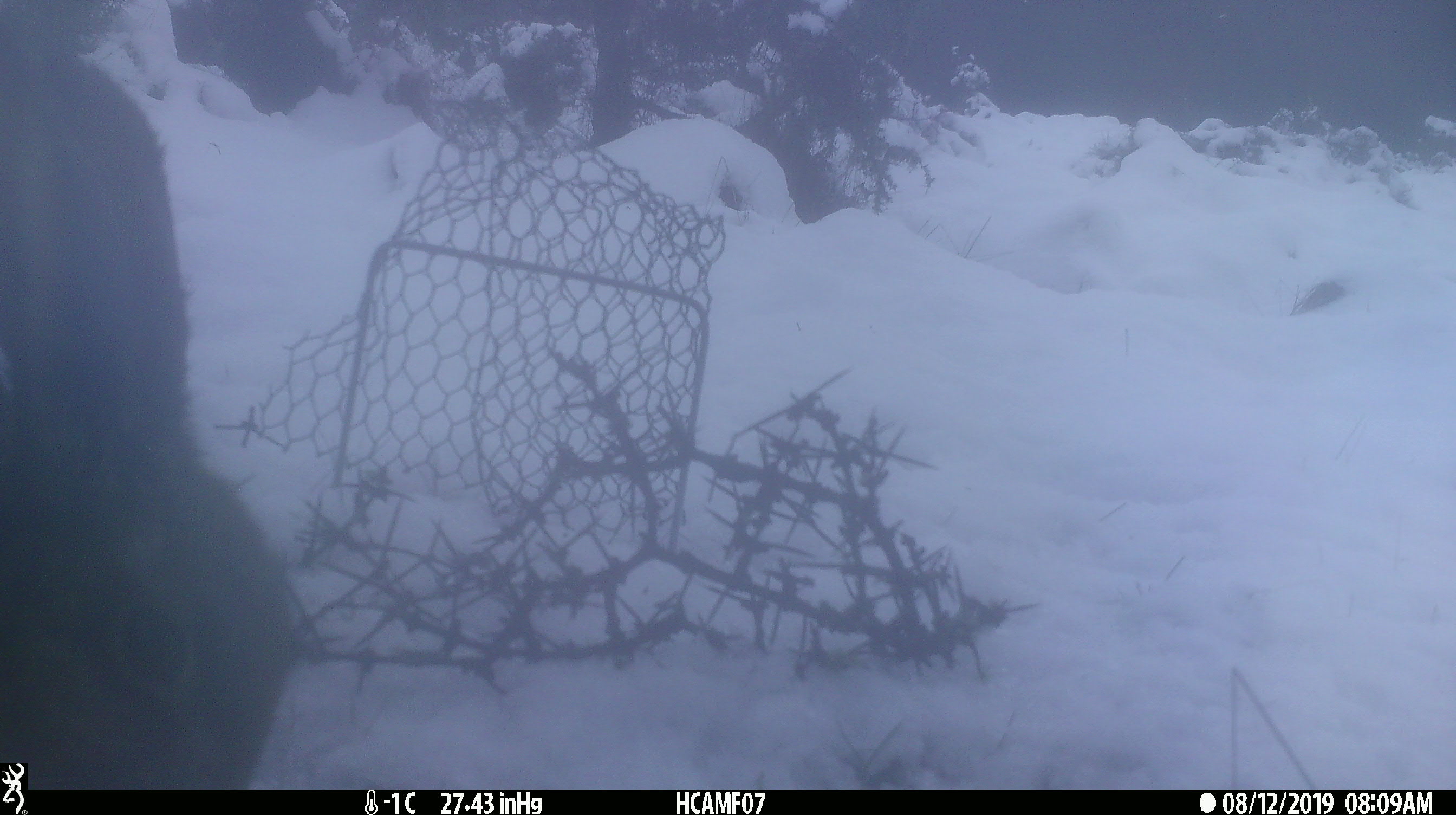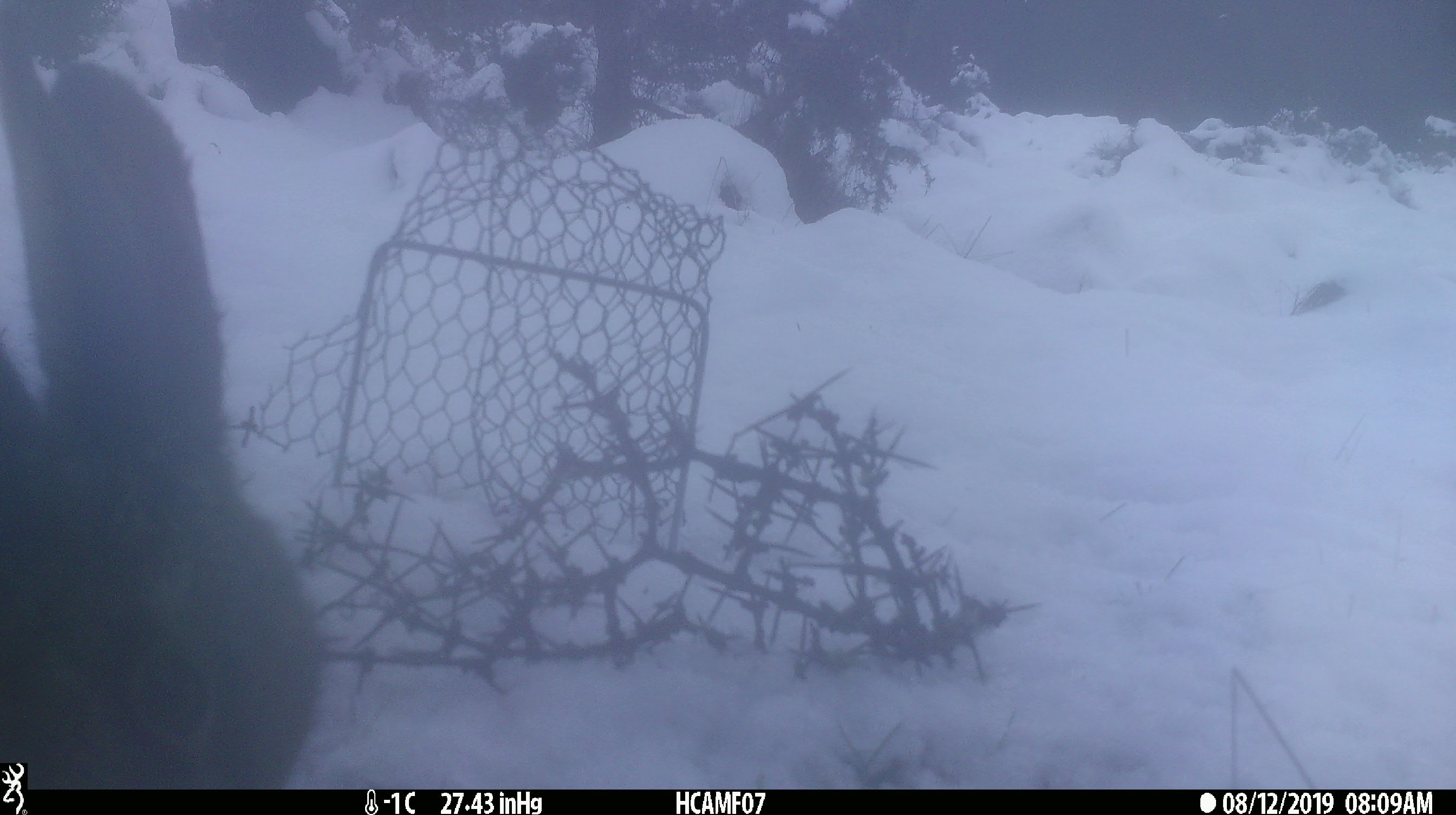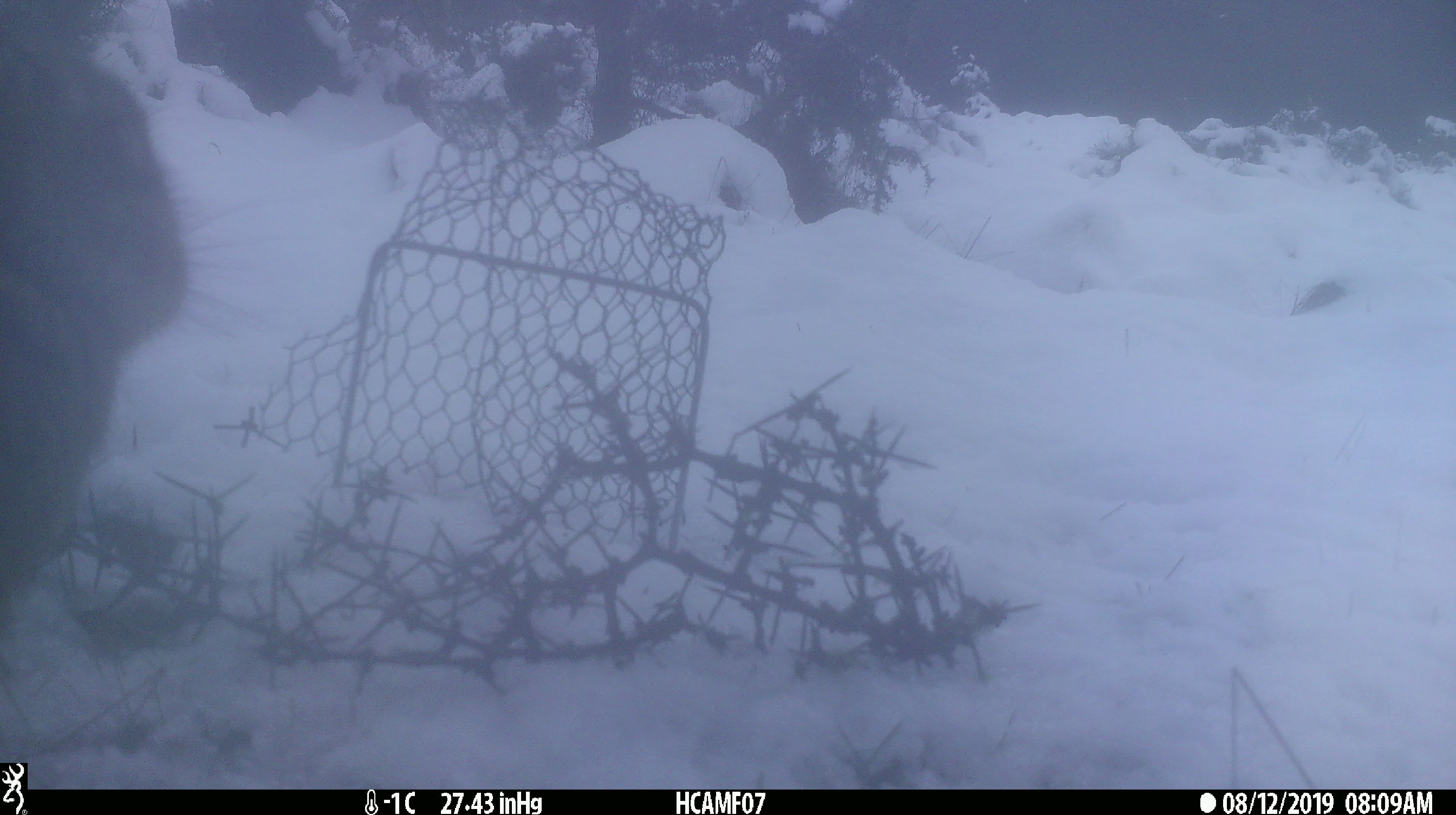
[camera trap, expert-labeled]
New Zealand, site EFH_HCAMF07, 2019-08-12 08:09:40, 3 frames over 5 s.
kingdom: Animalia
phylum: Chordata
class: Mammalia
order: Lagomorpha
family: Leporidae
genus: Lepus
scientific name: Lepus europaeus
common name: brown hare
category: hare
Hare (brown hare) (Lepus europaeus).